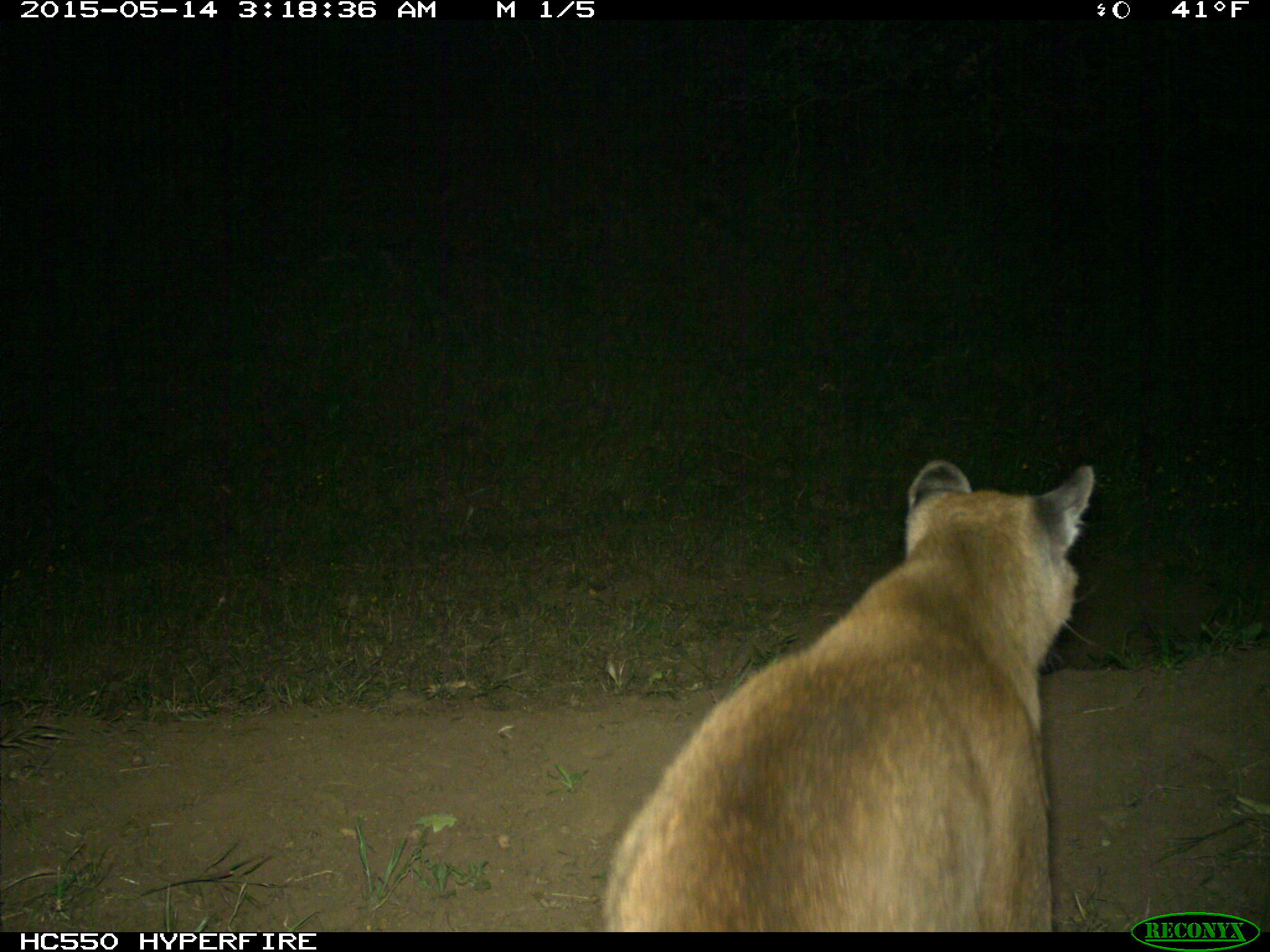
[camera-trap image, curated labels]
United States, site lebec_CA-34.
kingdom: Animalia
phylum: Chordata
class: Mammalia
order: Carnivora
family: Felidae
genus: Puma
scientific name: Puma concolor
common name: mountain lion